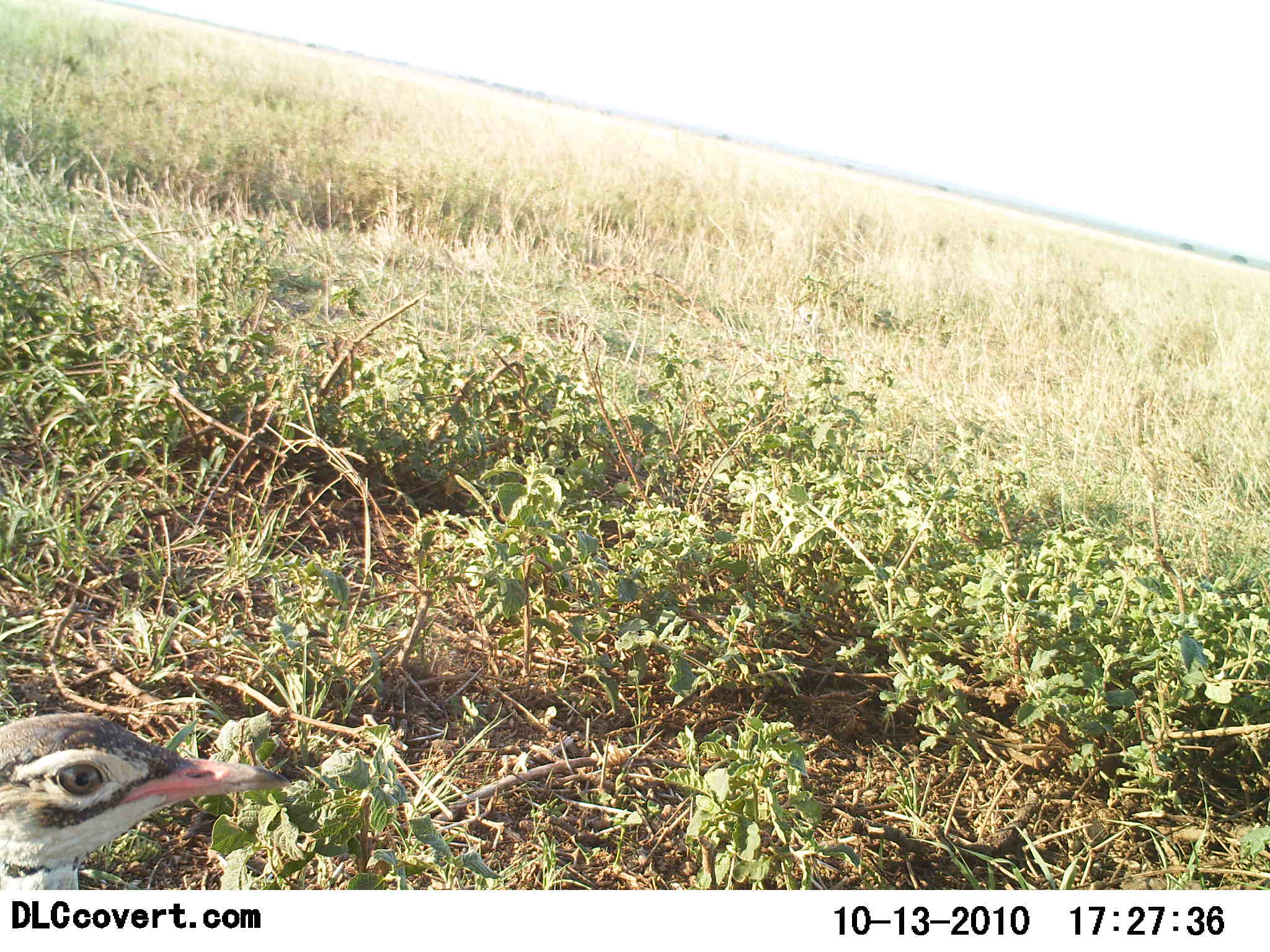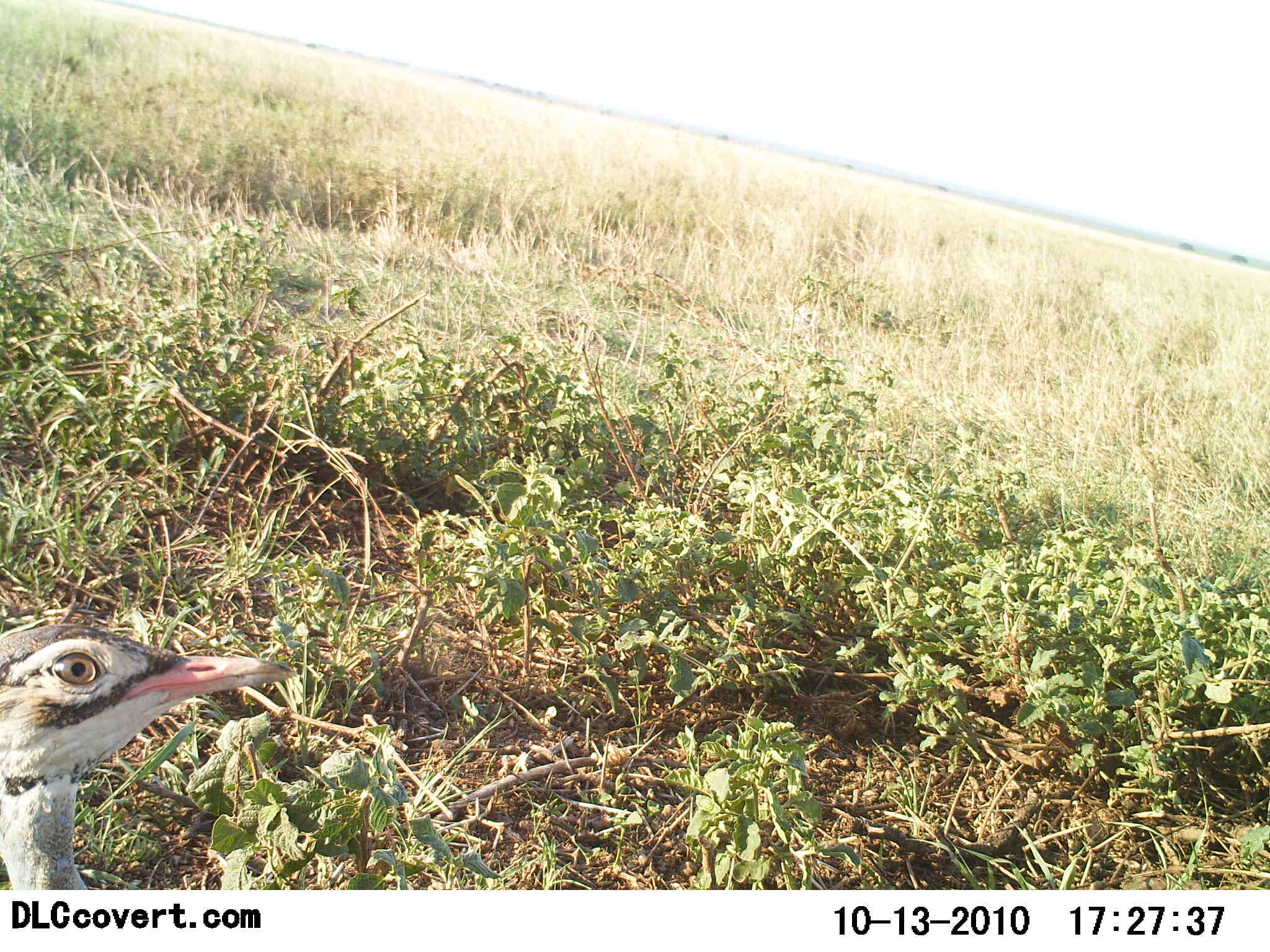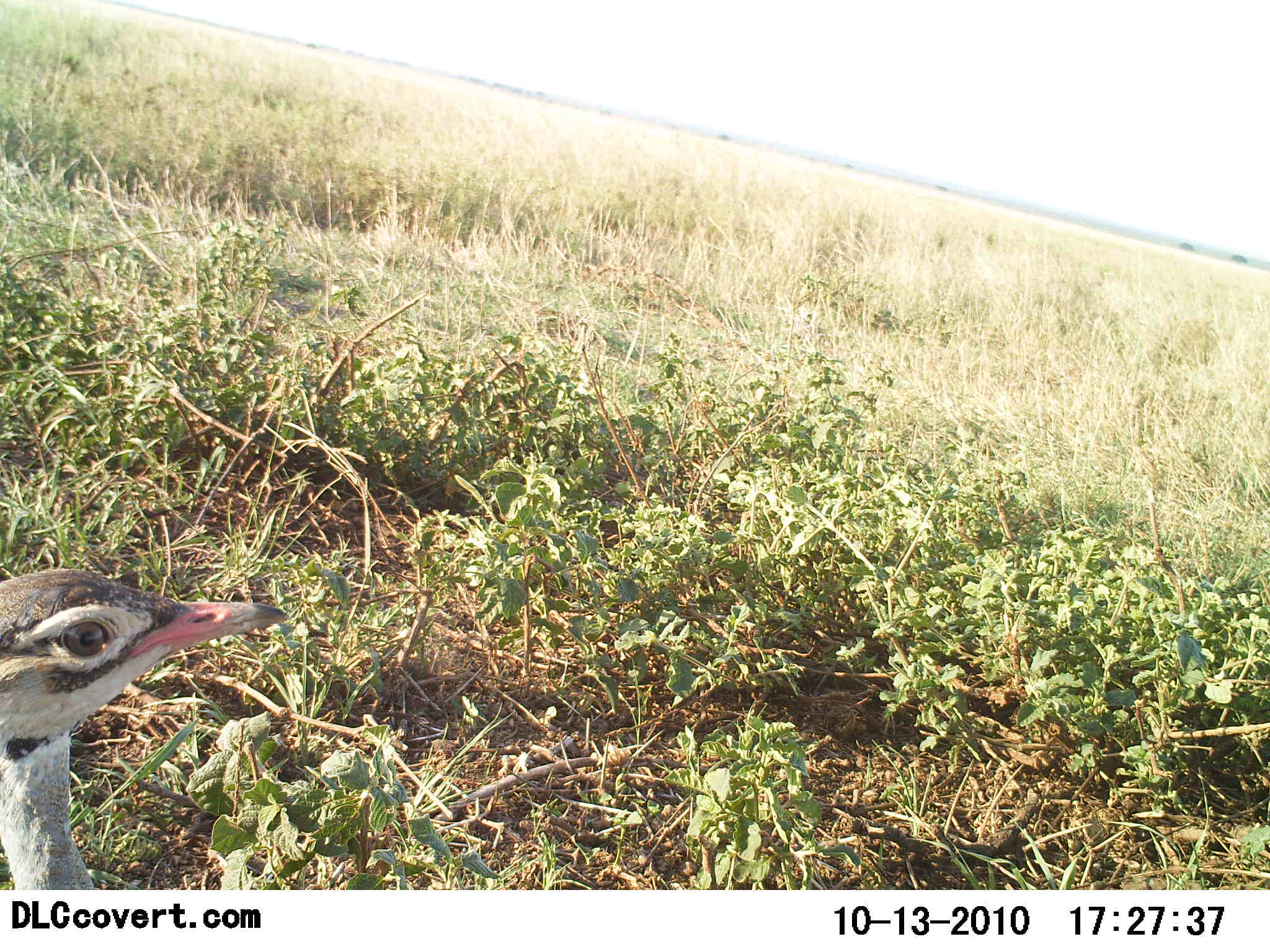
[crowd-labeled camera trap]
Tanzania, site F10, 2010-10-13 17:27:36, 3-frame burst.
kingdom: Animalia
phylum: Chordata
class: Aves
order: Otidiformes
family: Otididae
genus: Ardeotis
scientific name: Ardeotis kori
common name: kori bustard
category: koribustard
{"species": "koribustard (kori bustard) (Ardeotis kori)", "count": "1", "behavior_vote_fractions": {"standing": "92%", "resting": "8%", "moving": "0%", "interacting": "17%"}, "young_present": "0%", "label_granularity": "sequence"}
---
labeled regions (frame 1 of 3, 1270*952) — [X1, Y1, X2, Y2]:
animal: [0, 711, 293, 889]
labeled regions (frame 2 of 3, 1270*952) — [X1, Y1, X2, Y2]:
animal: [0, 625, 299, 889]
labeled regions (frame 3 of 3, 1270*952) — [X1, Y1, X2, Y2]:
animal: [0, 567, 291, 890]